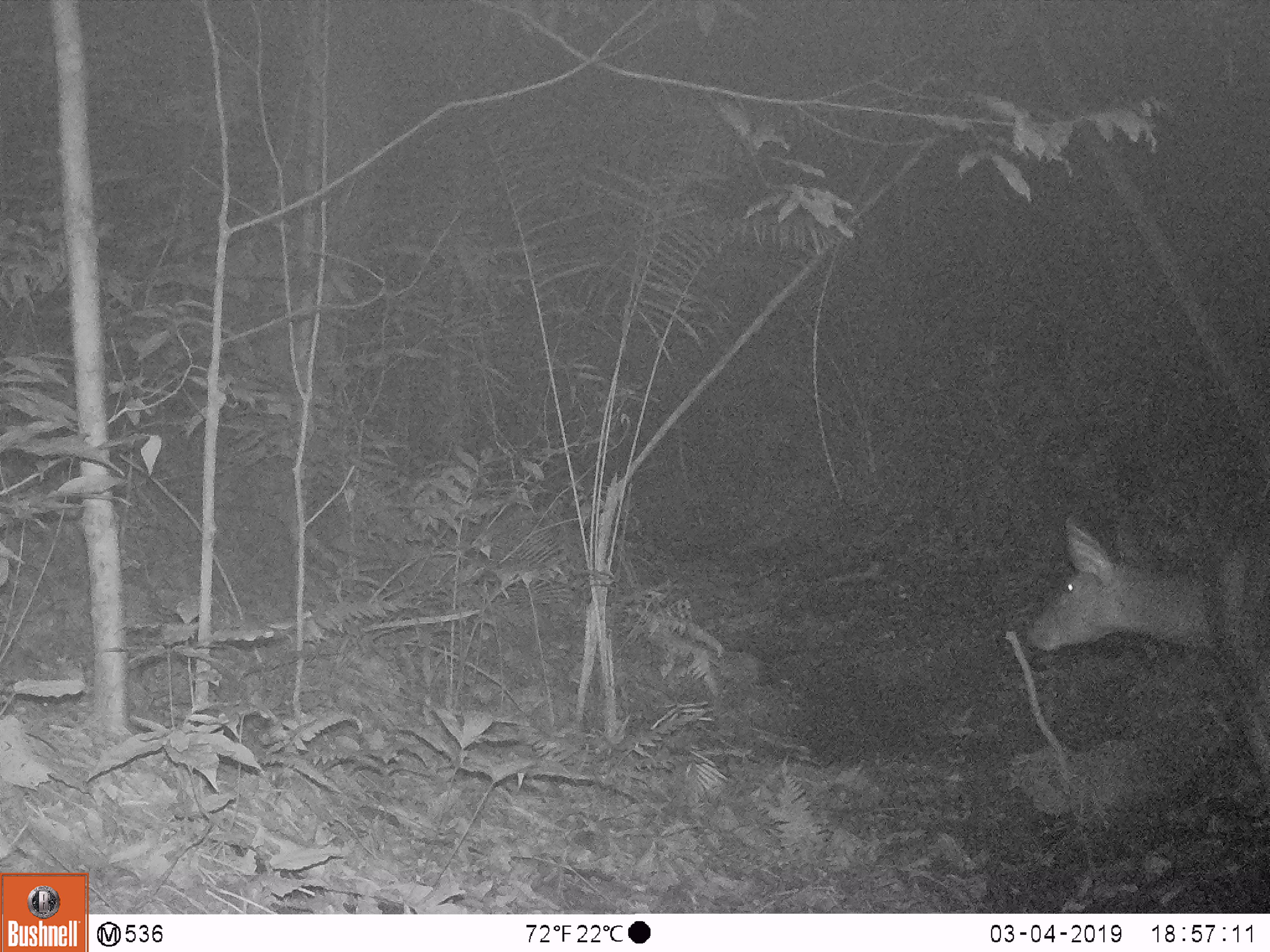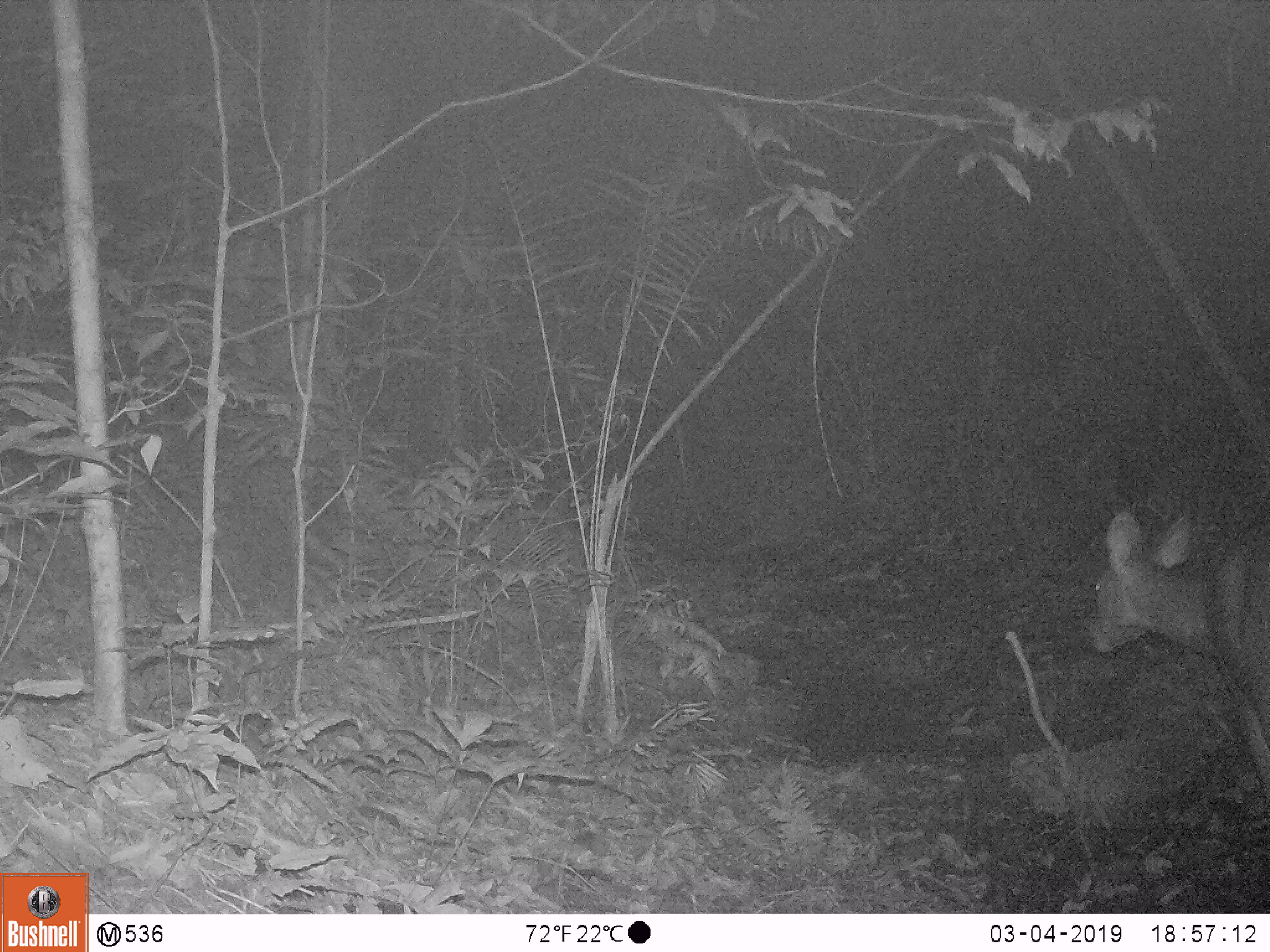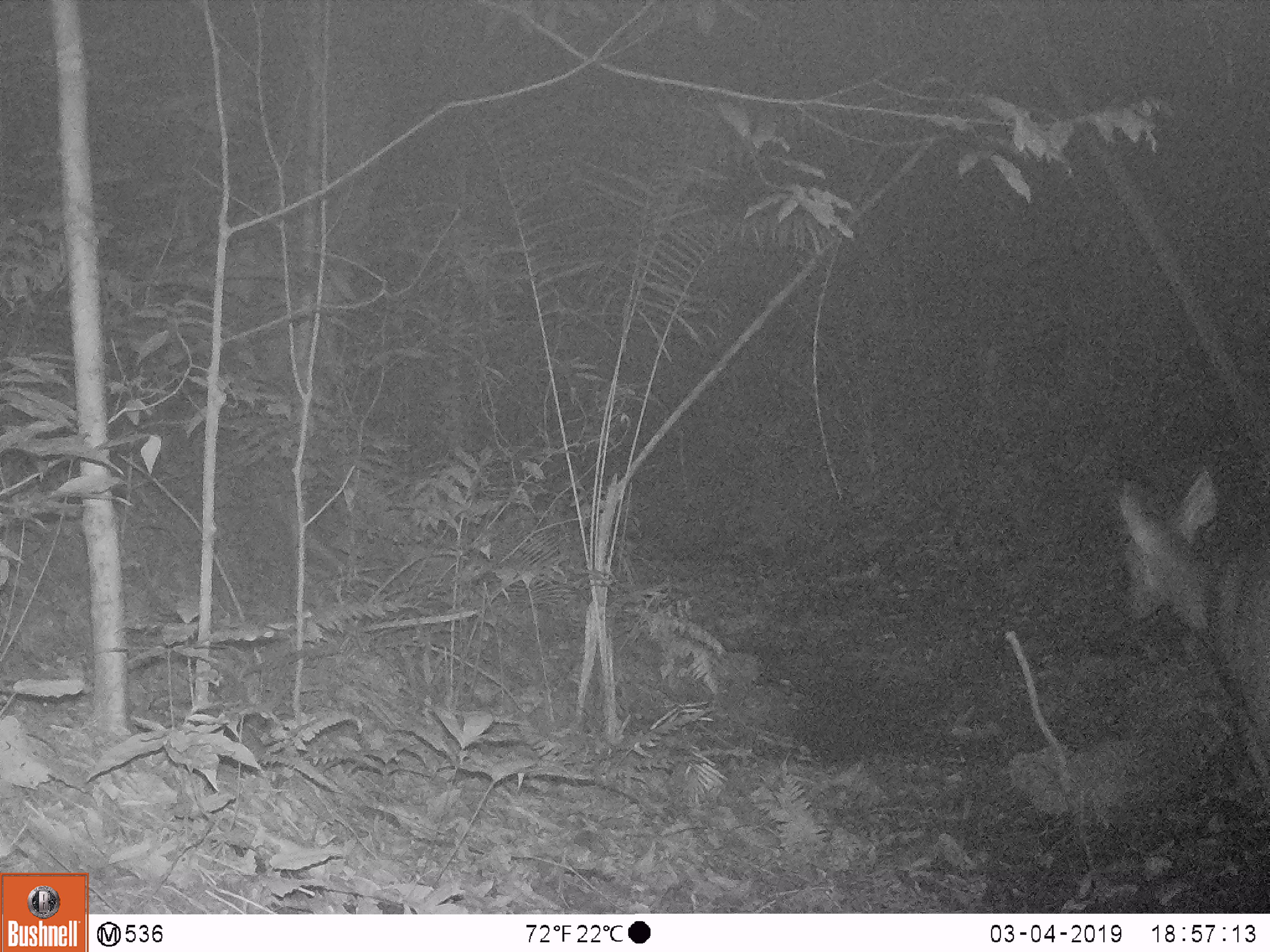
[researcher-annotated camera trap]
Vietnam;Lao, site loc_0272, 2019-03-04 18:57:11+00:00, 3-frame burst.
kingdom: Animalia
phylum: Chordata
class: Mammalia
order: Artiodactyla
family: Cervidae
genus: Rusa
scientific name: Rusa unicolor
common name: sambar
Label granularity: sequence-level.